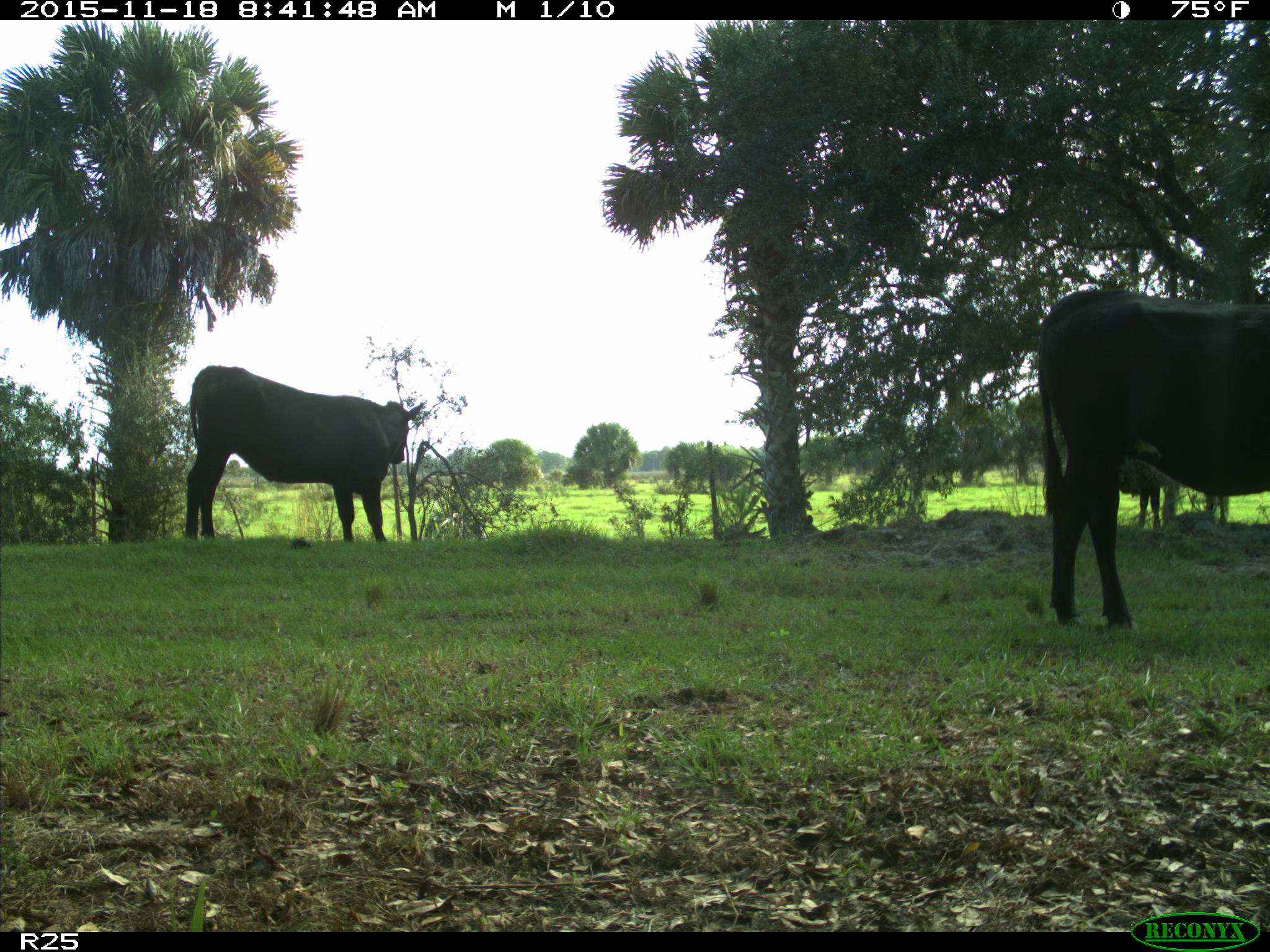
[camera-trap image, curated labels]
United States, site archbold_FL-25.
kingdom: Animalia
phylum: Chordata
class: Mammalia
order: Artiodactyla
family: Bovidae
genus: Bos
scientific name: Bos taurus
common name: domestic cow